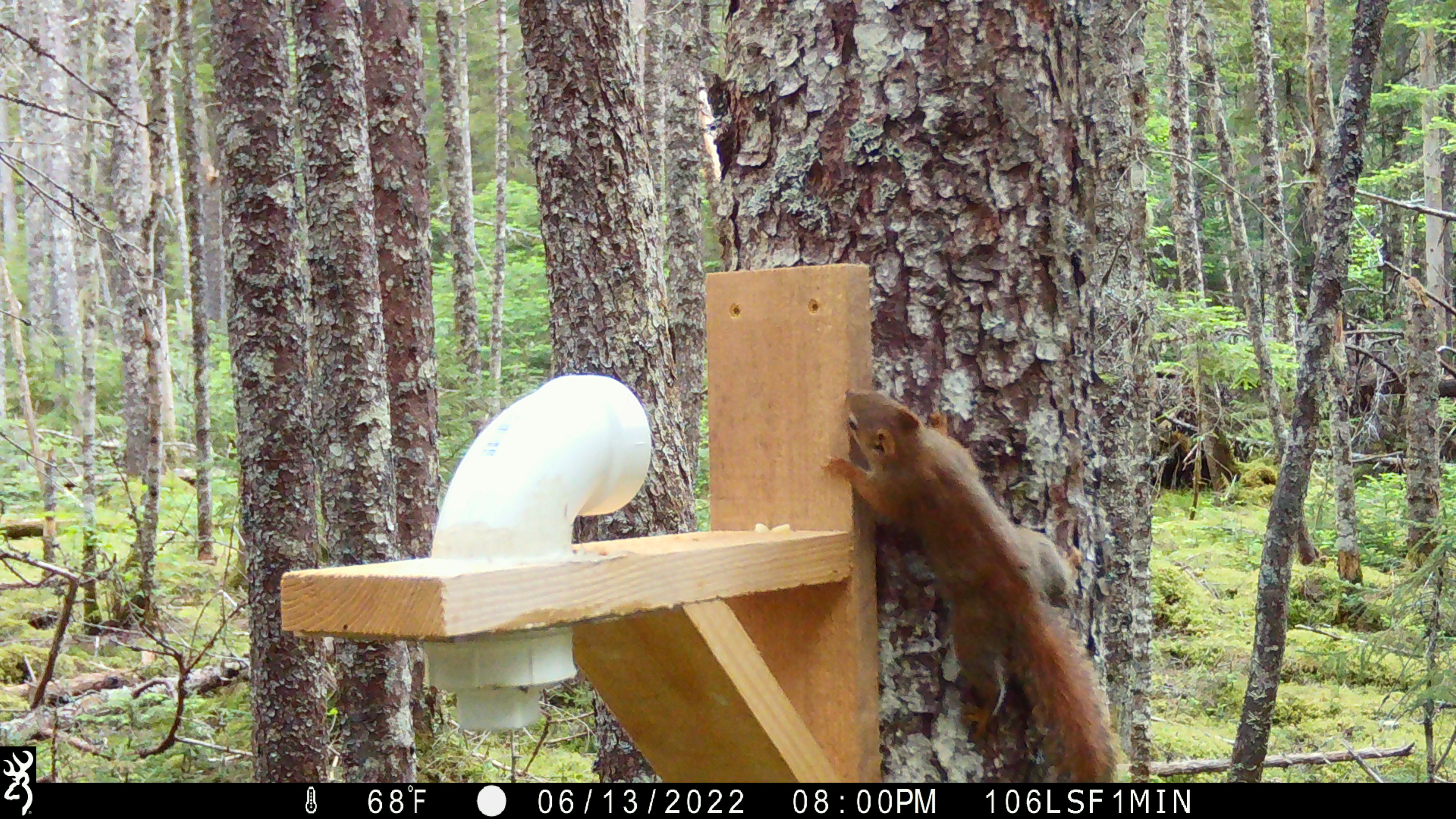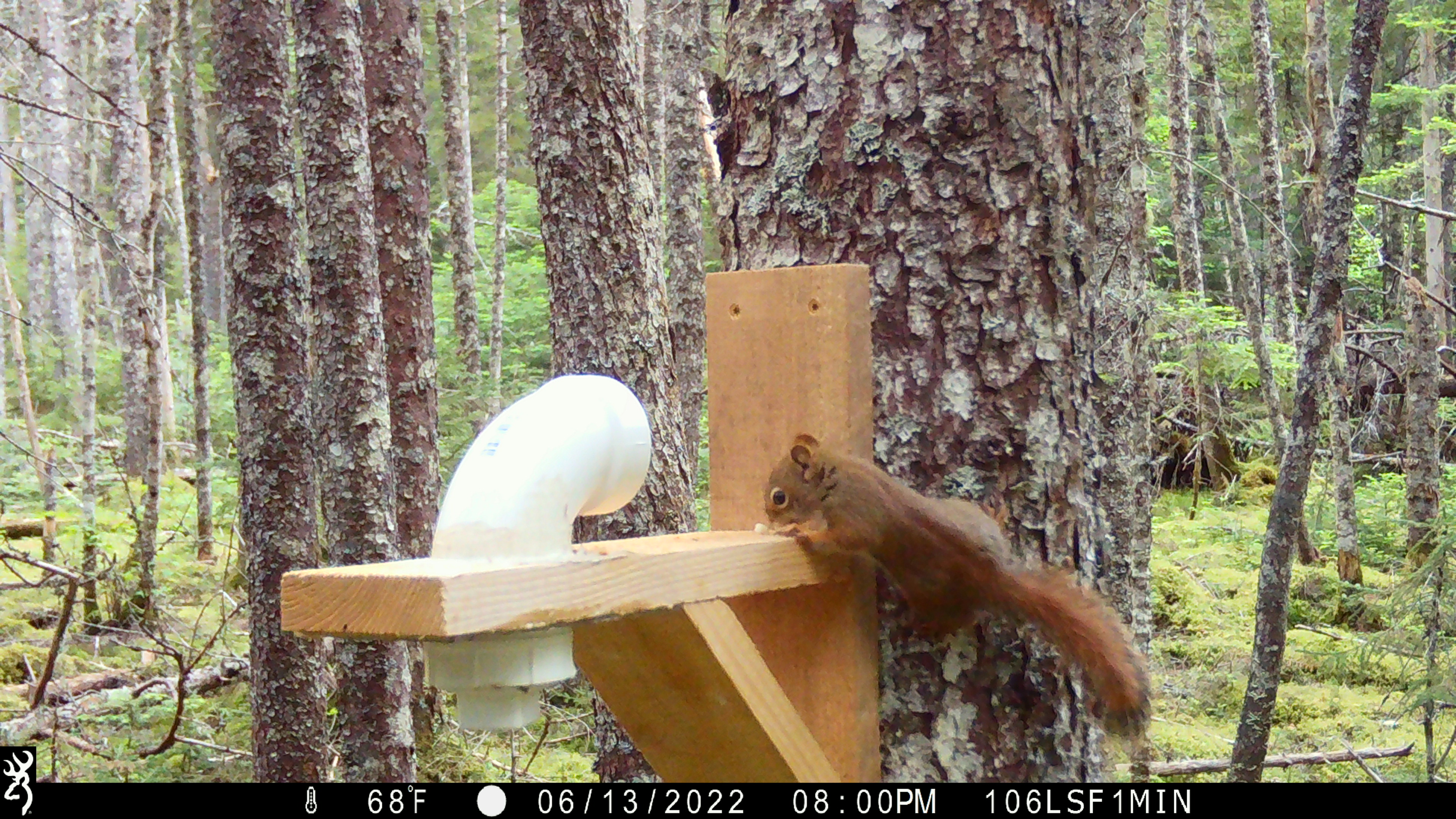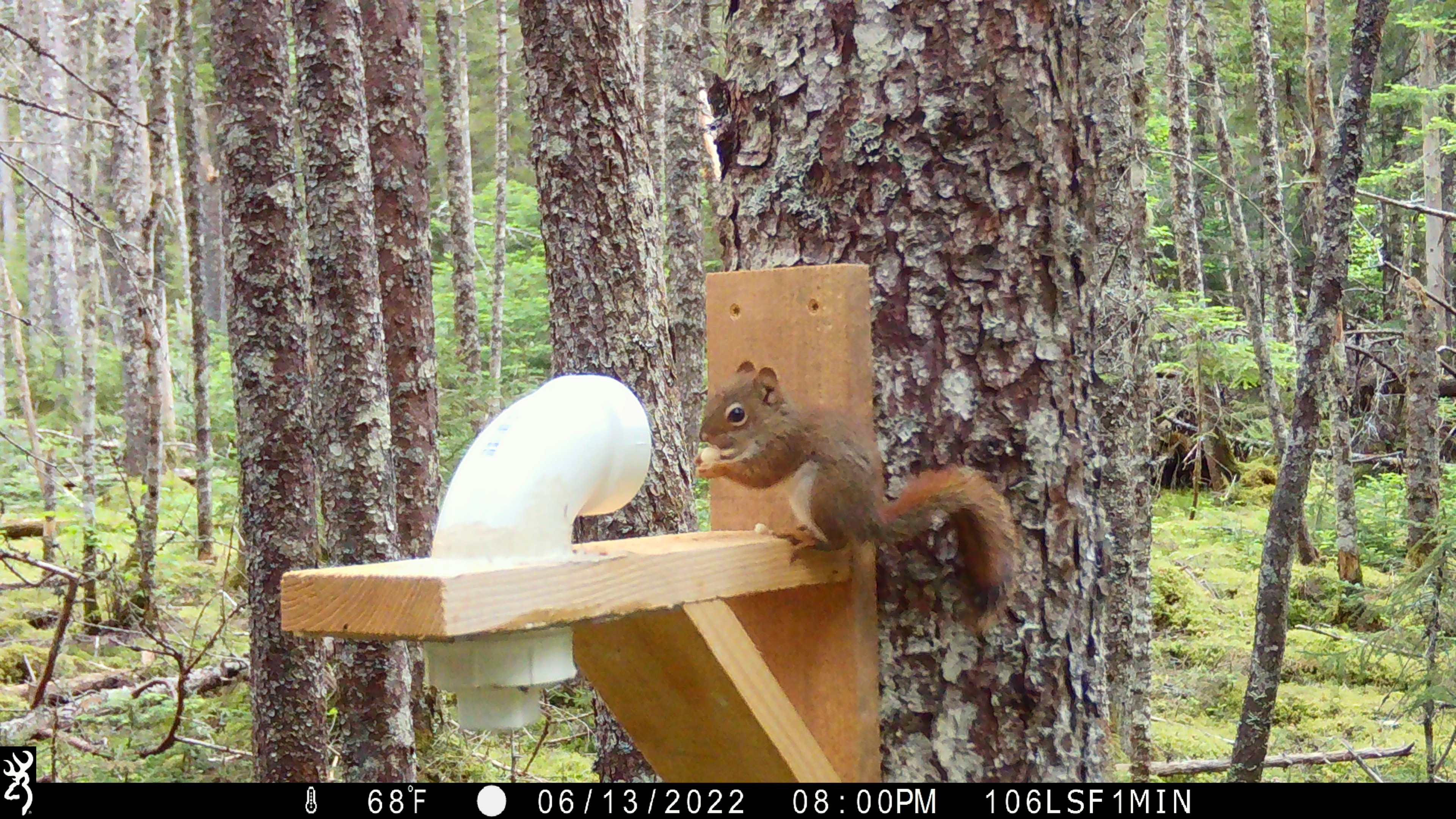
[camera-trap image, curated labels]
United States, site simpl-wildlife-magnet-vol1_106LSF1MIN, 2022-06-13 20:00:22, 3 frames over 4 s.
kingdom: Animalia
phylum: Chordata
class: Mammalia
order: Rodentia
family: Sciuridae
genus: Tamiasciurus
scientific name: Tamiasciurus hudsonicus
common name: red squirrel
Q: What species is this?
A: Red squirrel (Tamiasciurus hudsonicus).